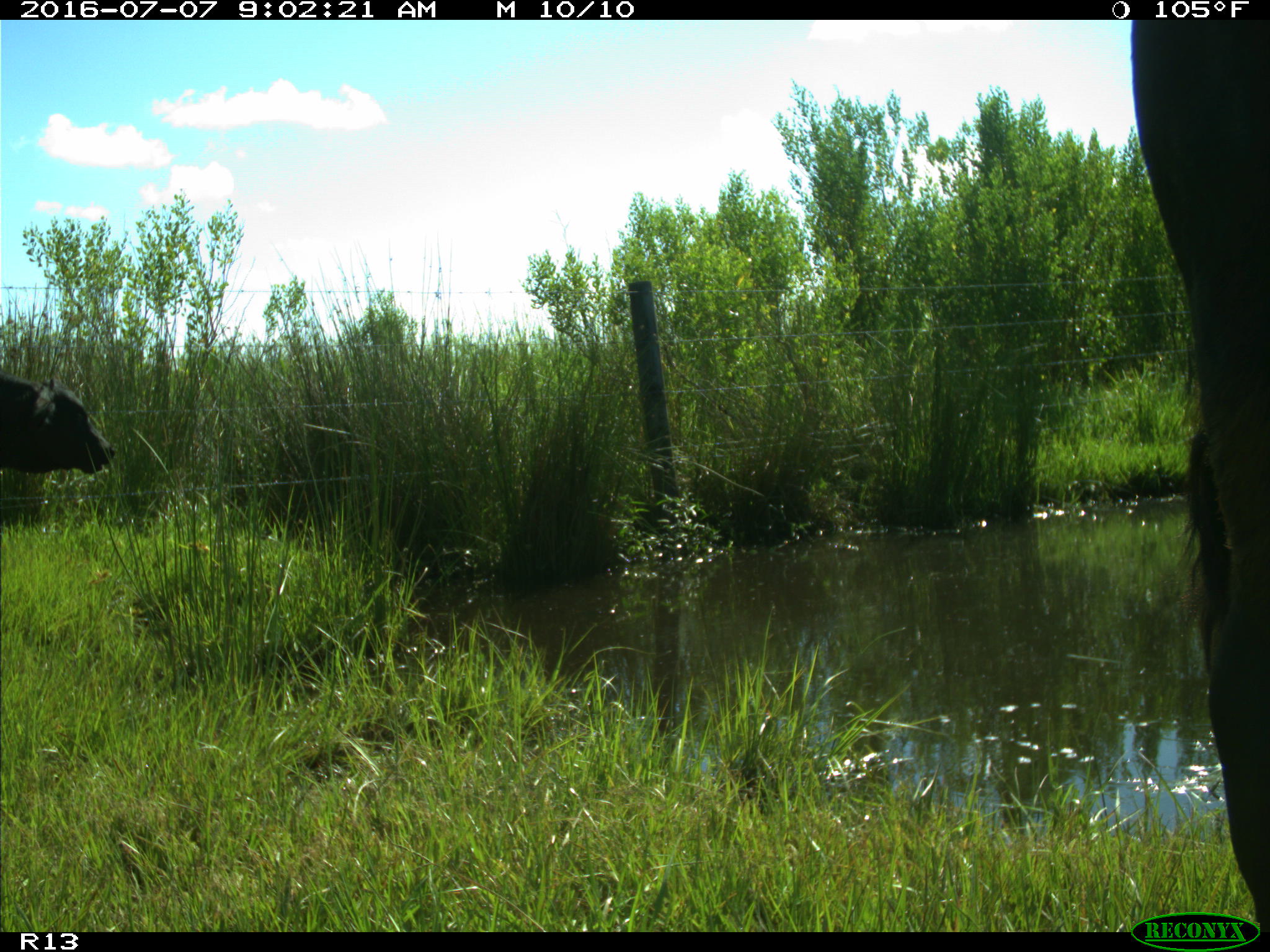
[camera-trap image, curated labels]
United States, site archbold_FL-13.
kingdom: Animalia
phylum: Chordata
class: Mammalia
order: Artiodactyla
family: Bovidae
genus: Bos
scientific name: Bos taurus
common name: domestic cow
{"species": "Bos taurus (domestic cow)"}